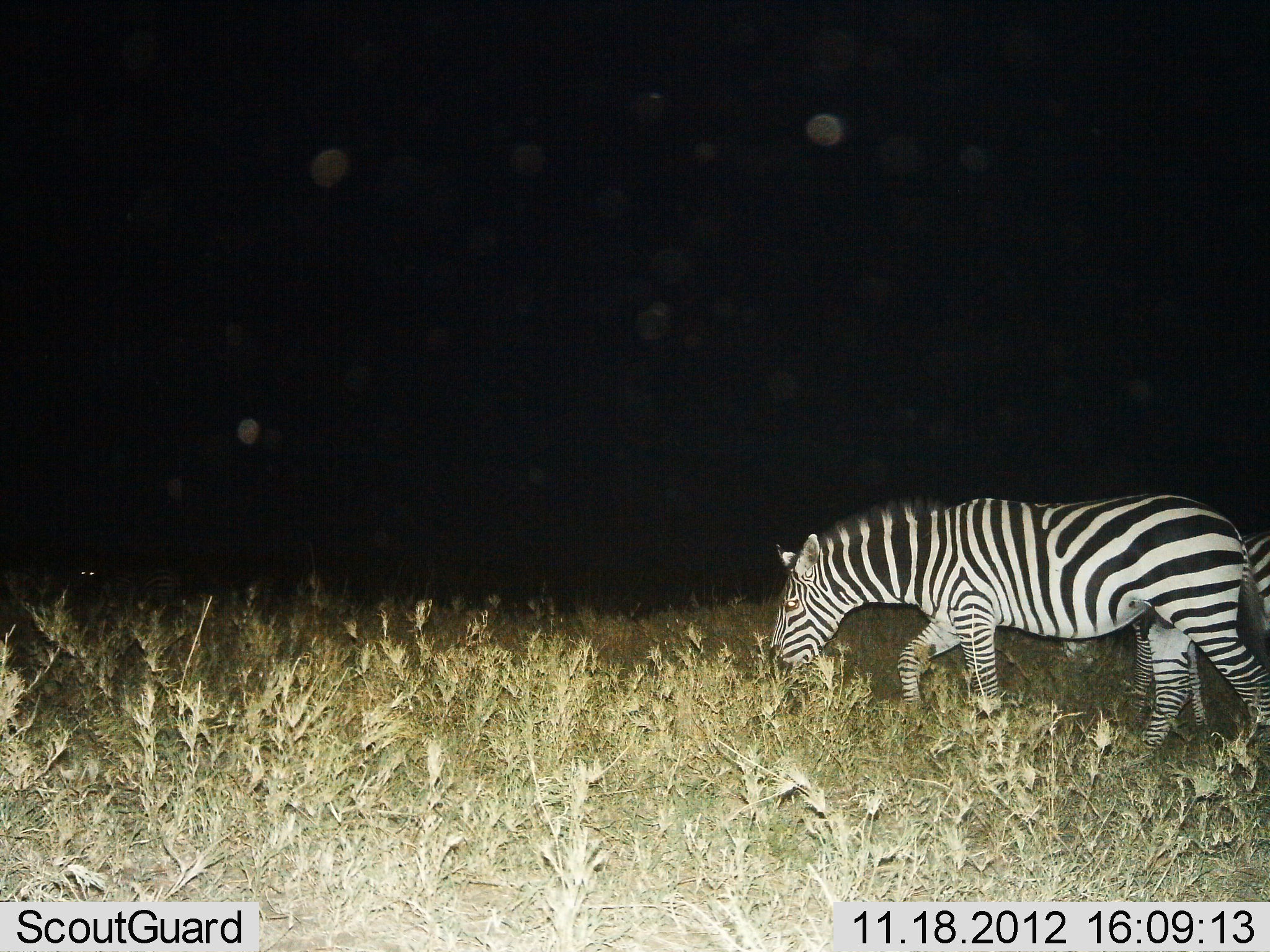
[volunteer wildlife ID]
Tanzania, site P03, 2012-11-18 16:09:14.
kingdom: Animalia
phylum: Chordata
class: Mammalia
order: Perissodactyla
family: Equidae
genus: Equus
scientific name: Equus quagga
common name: plains zebra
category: zebra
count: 2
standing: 10%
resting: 0%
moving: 50%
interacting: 0%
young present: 20%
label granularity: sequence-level